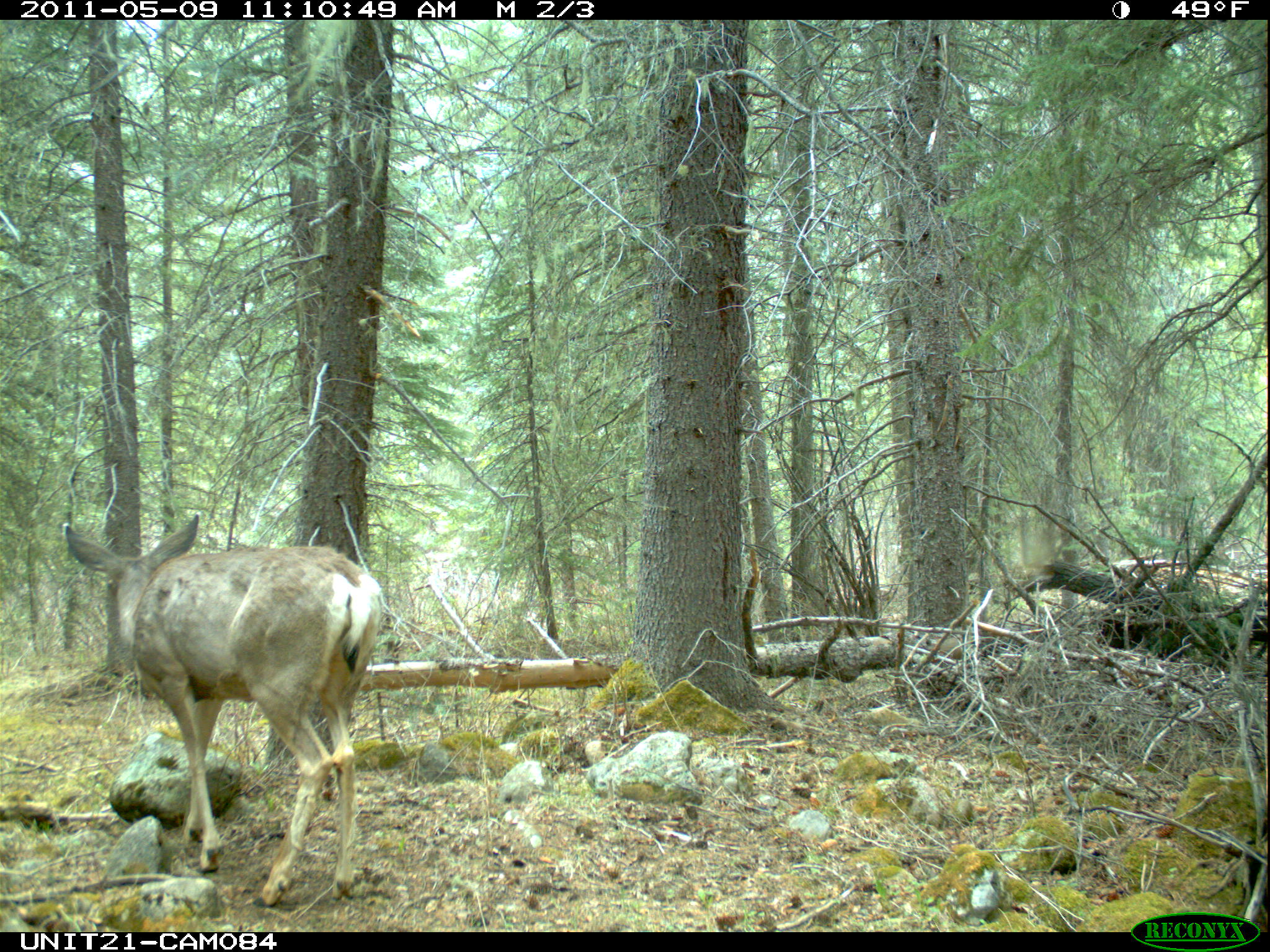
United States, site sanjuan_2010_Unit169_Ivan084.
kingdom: Animalia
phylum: Chordata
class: Mammalia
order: Artiodactyla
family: Cervidae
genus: Odocoileus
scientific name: Odocoileus hemionus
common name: mule deer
Odocoileus hemionus (mule deer).